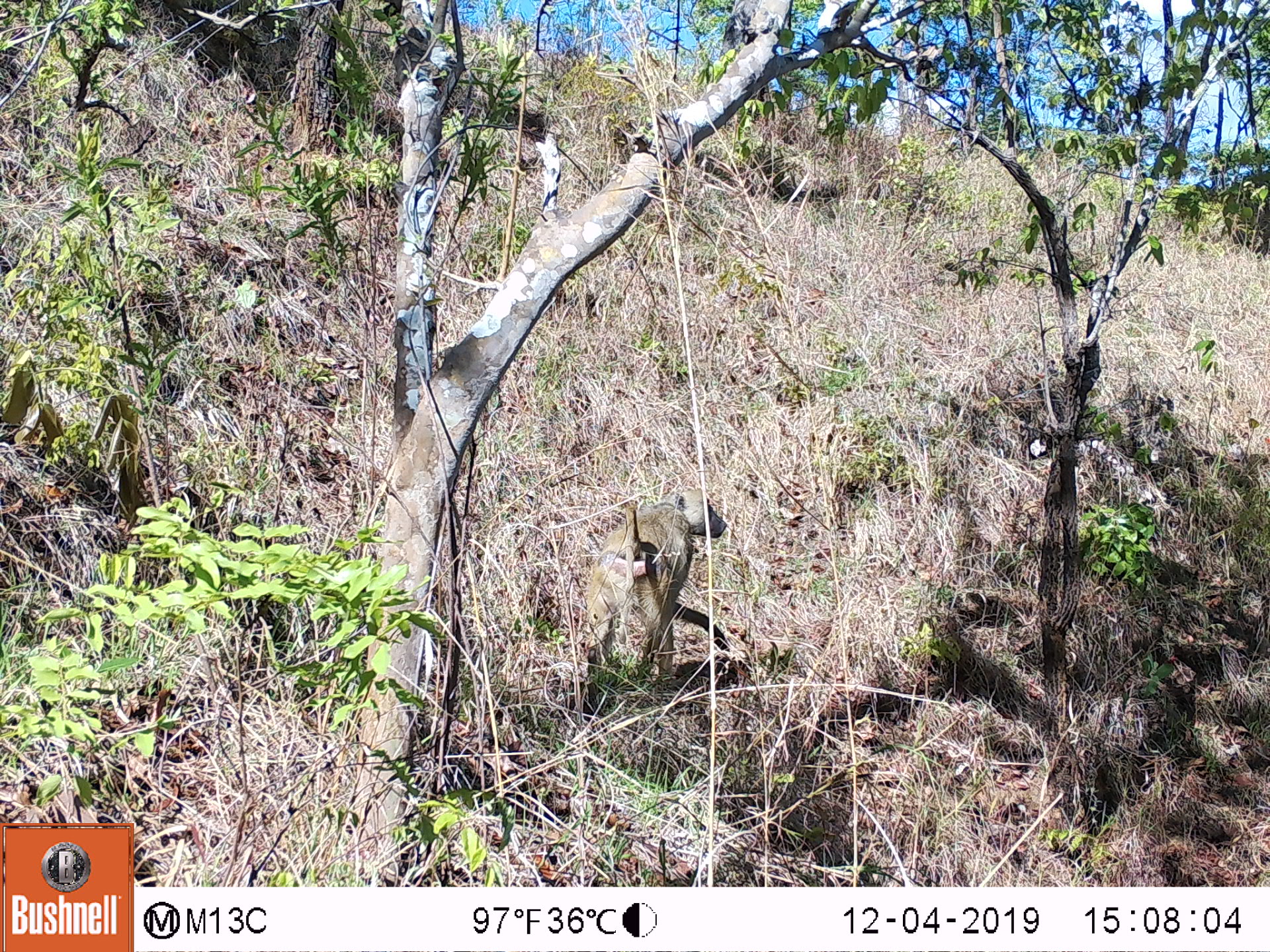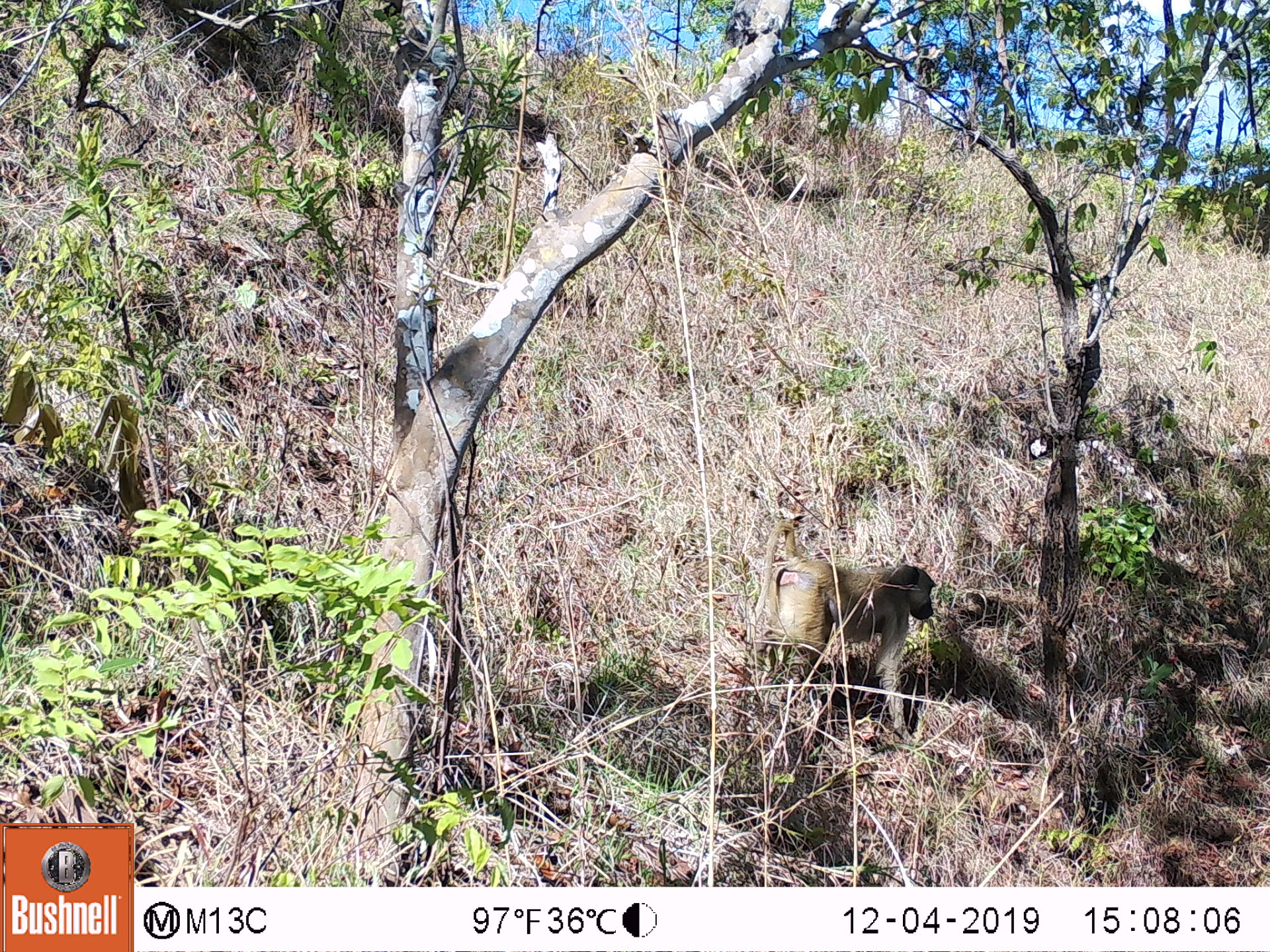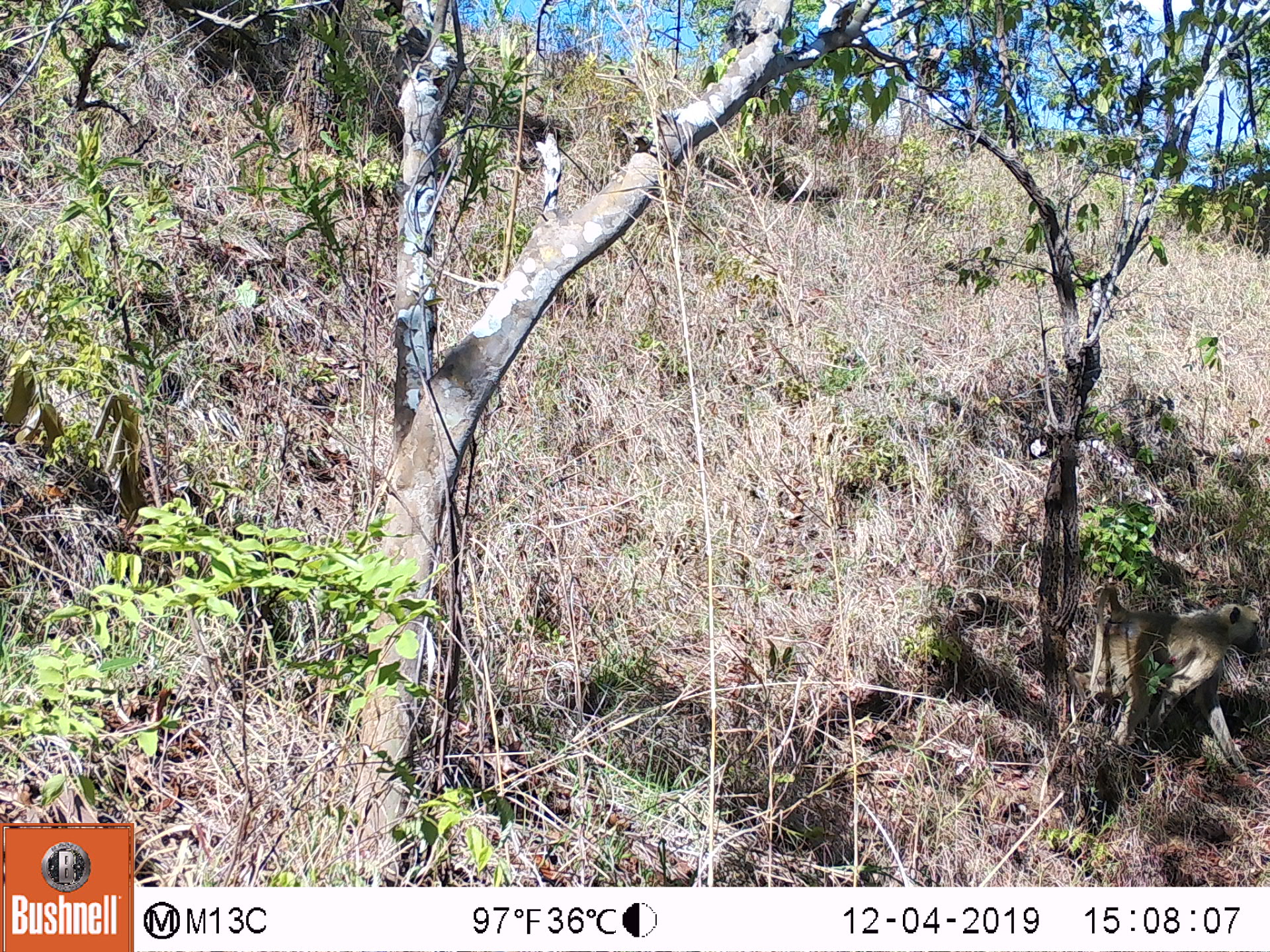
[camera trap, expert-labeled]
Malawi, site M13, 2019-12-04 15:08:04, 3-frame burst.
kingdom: Animalia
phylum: Chordata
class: Mammalia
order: Primates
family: Cercopithecidae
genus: Papio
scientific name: Papio cynocephalus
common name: yellow baboon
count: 1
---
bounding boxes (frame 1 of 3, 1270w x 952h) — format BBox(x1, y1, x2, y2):
yellow baboon: BBox(580, 491, 737, 686)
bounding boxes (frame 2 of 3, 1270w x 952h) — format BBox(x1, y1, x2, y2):
yellow baboon: BBox(757, 520, 931, 739)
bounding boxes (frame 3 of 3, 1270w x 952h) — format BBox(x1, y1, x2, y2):
yellow baboon: BBox(1086, 579, 1268, 777)